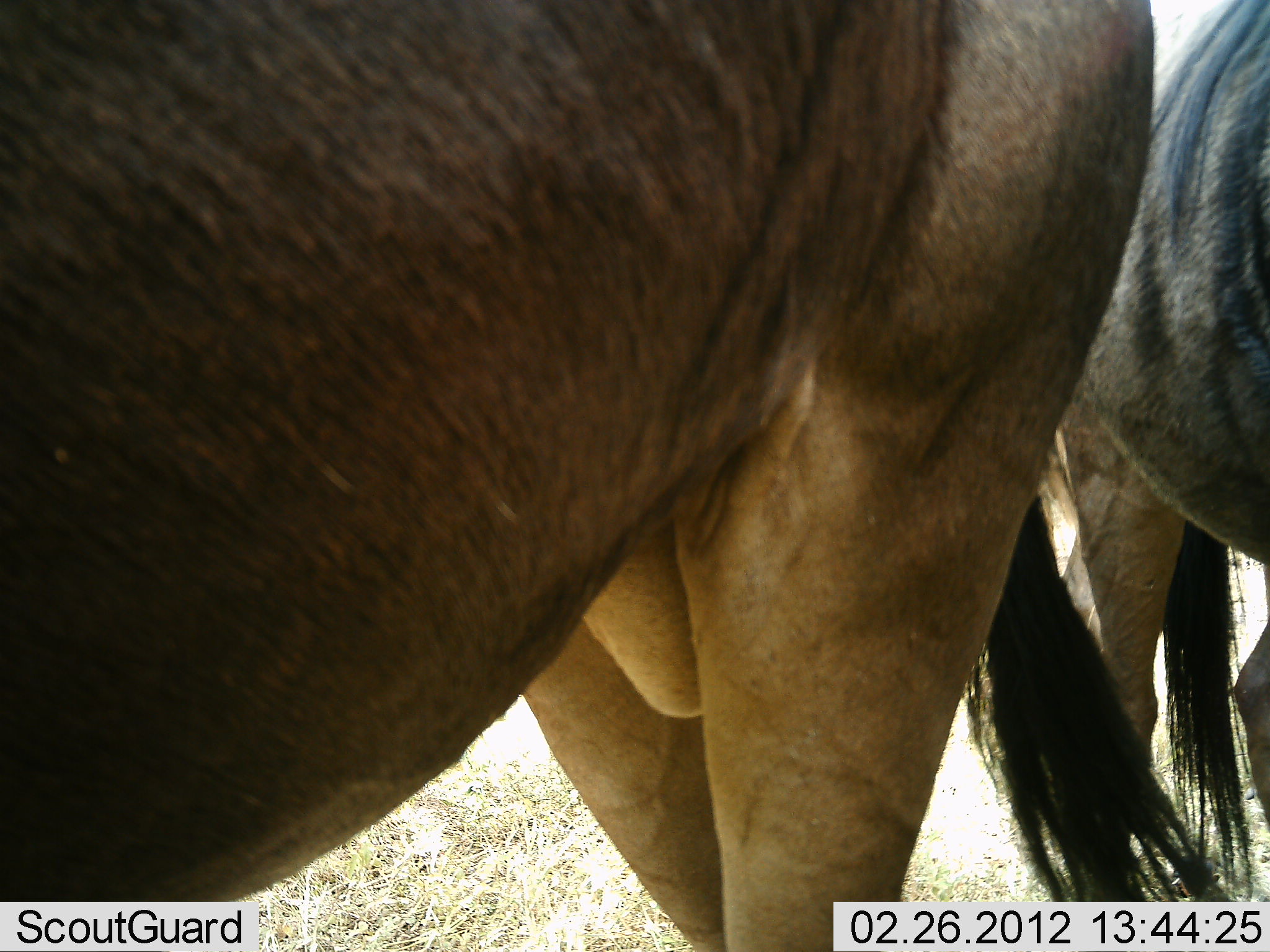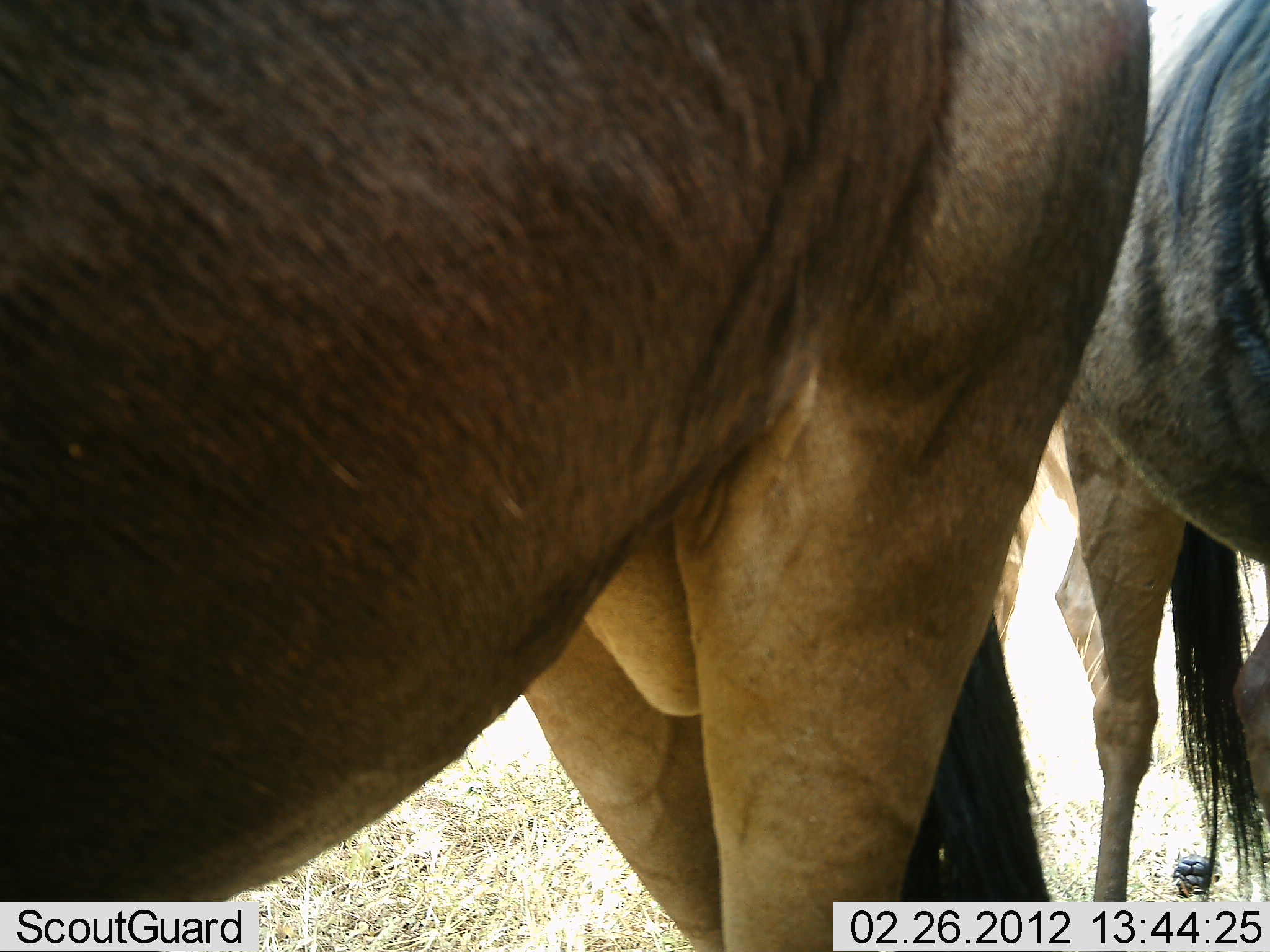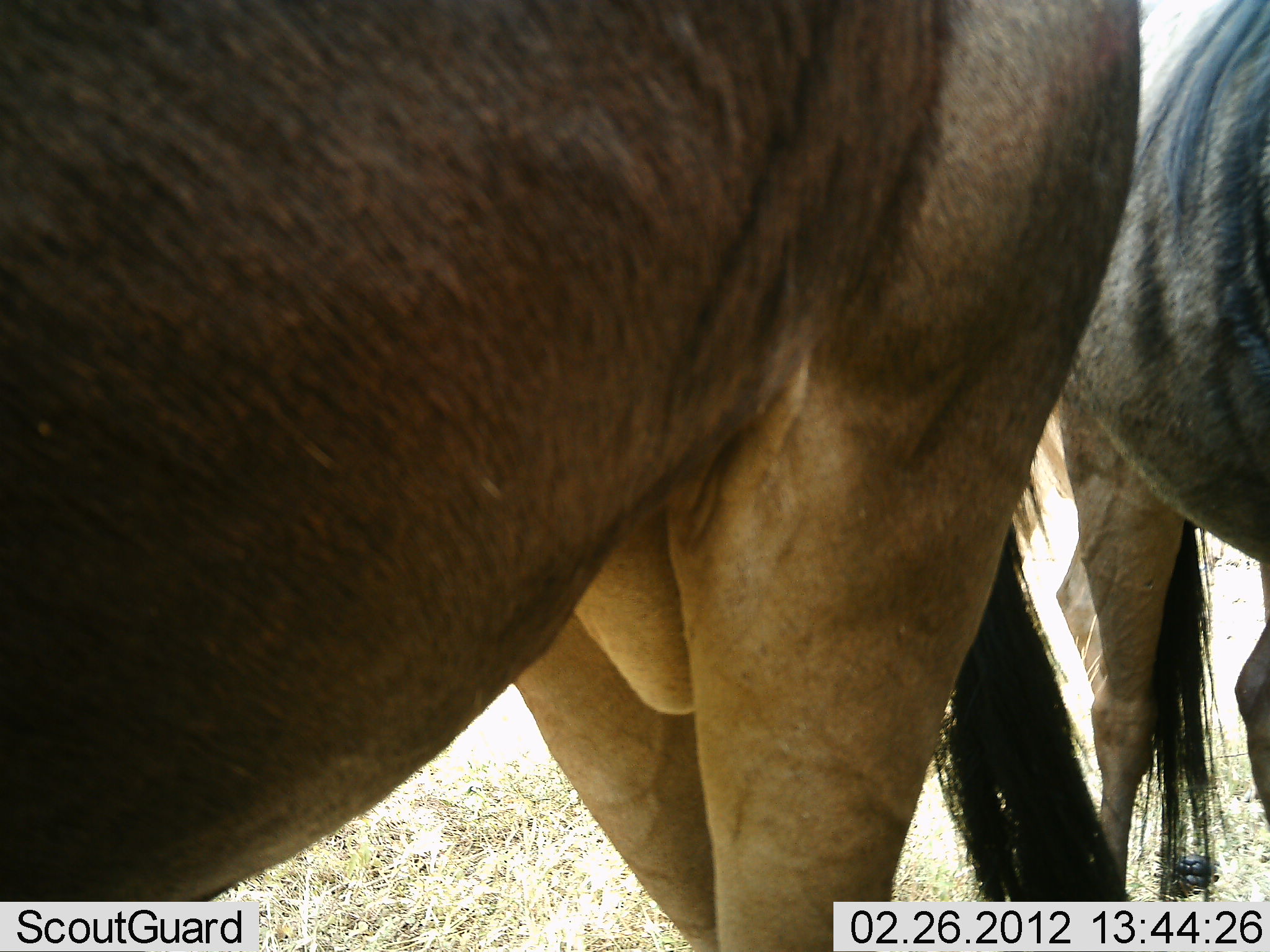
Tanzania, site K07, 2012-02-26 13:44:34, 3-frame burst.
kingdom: Animalia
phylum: Chordata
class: Mammalia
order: Artiodactyla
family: Bovidae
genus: Connochaetes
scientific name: Connochaetes taurinus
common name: blue wildebeest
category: wildebeest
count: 2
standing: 96%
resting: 4%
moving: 0%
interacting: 0%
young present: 0%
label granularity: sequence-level